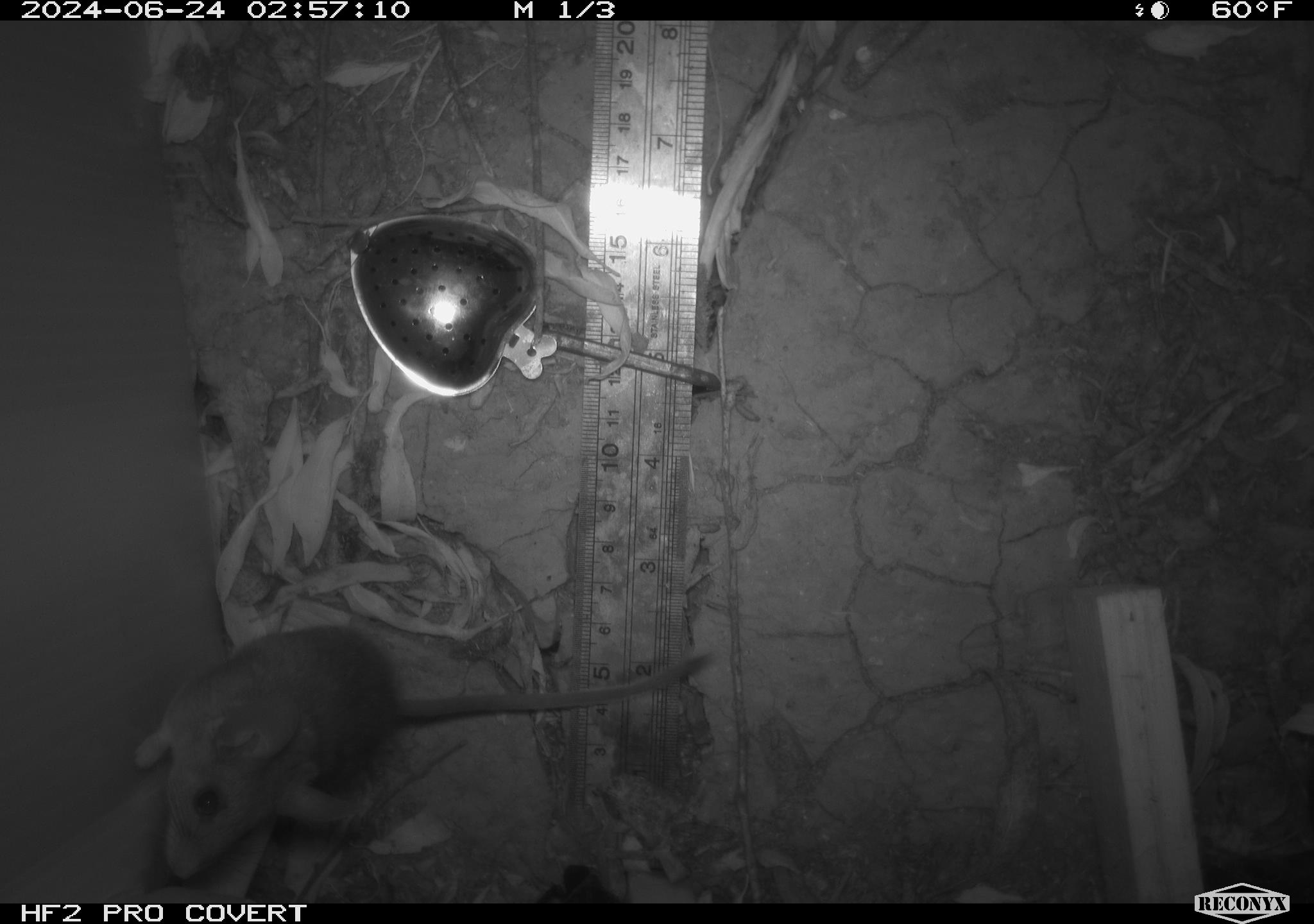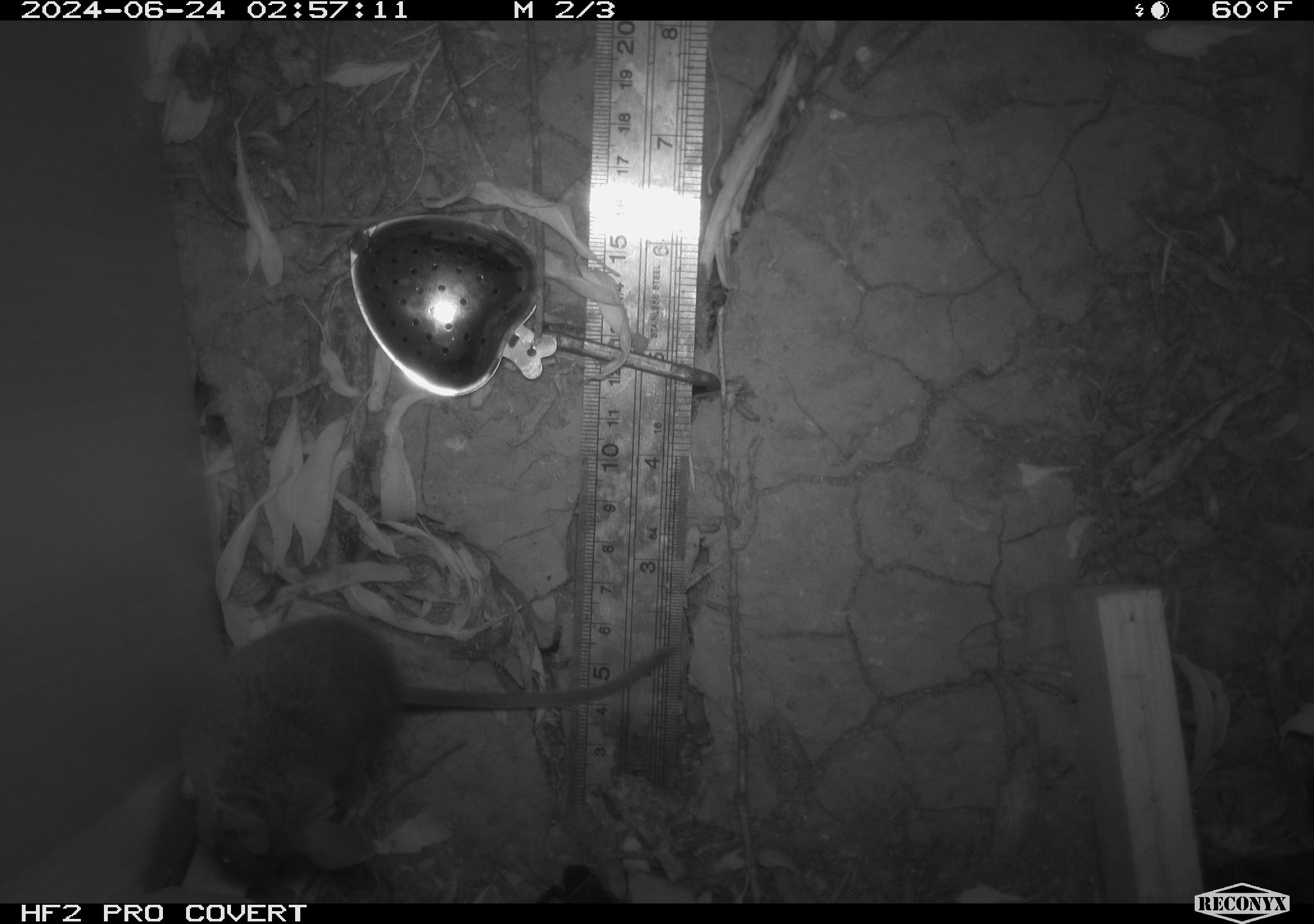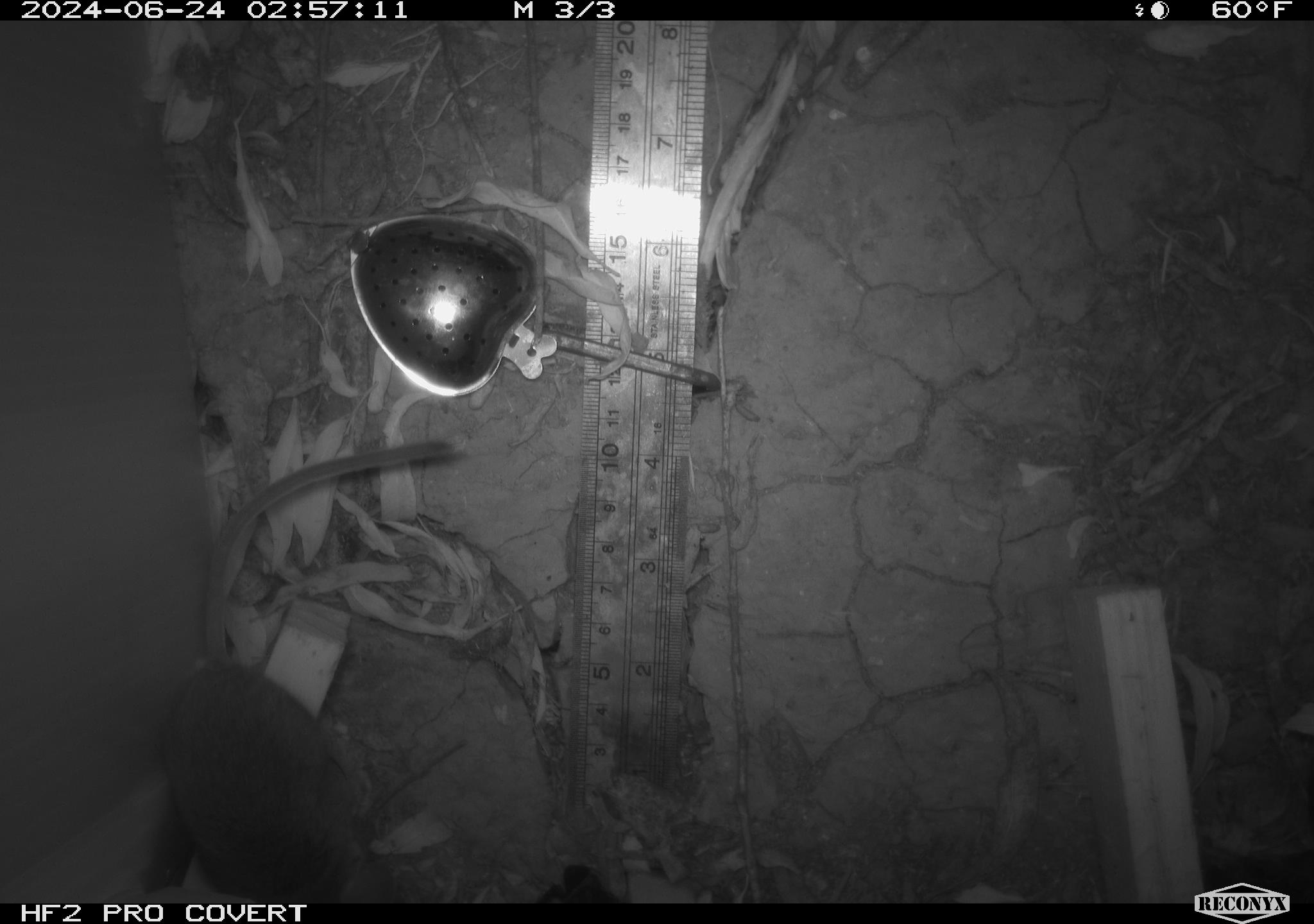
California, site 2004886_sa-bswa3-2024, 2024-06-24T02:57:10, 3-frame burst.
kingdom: Animalia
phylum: Chordata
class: Mammalia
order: Rodentia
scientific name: Rodentia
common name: mouse species